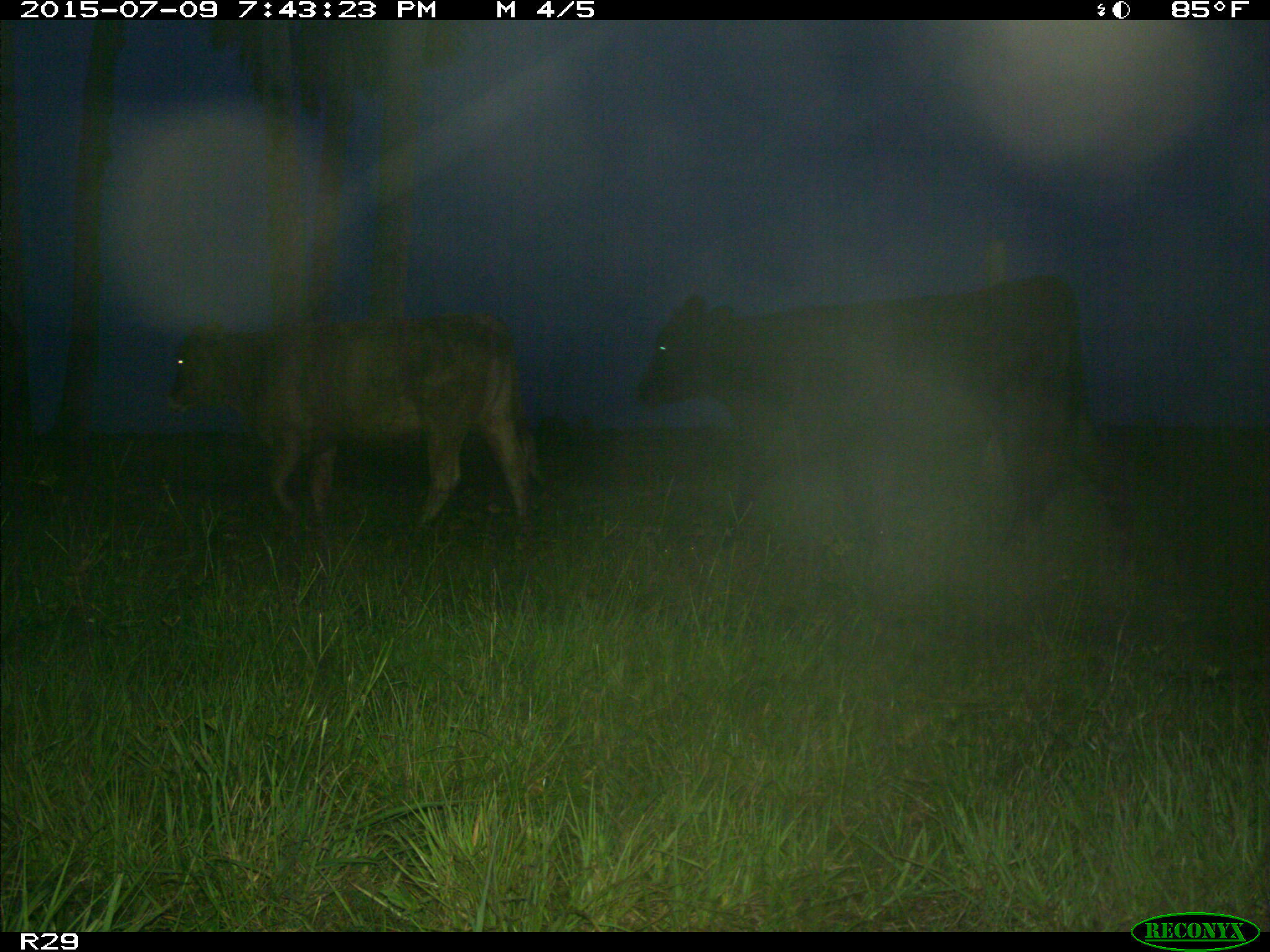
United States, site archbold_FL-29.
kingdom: Animalia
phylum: Chordata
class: Mammalia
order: Artiodactyla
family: Bovidae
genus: Bos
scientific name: Bos taurus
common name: domestic cow